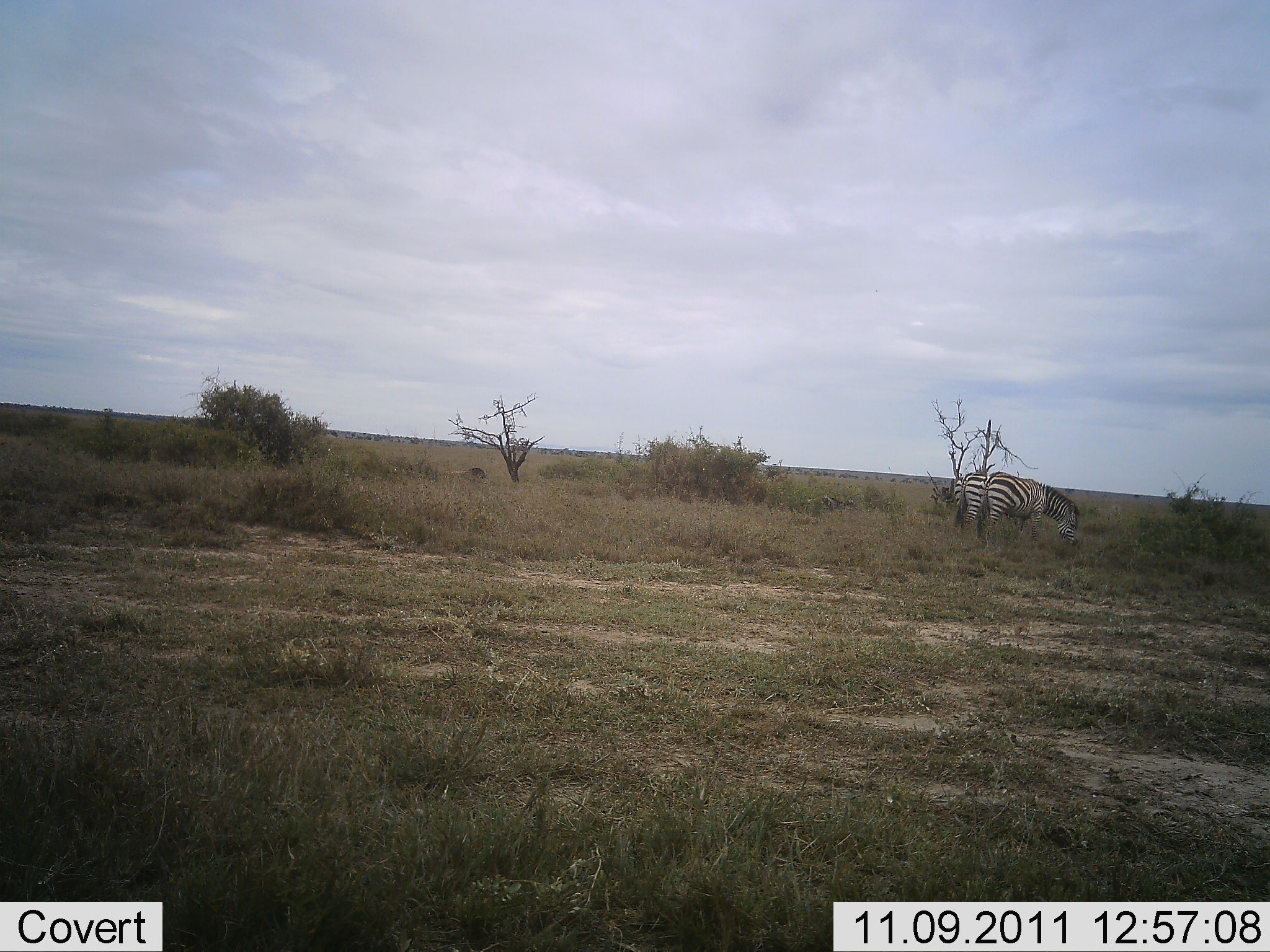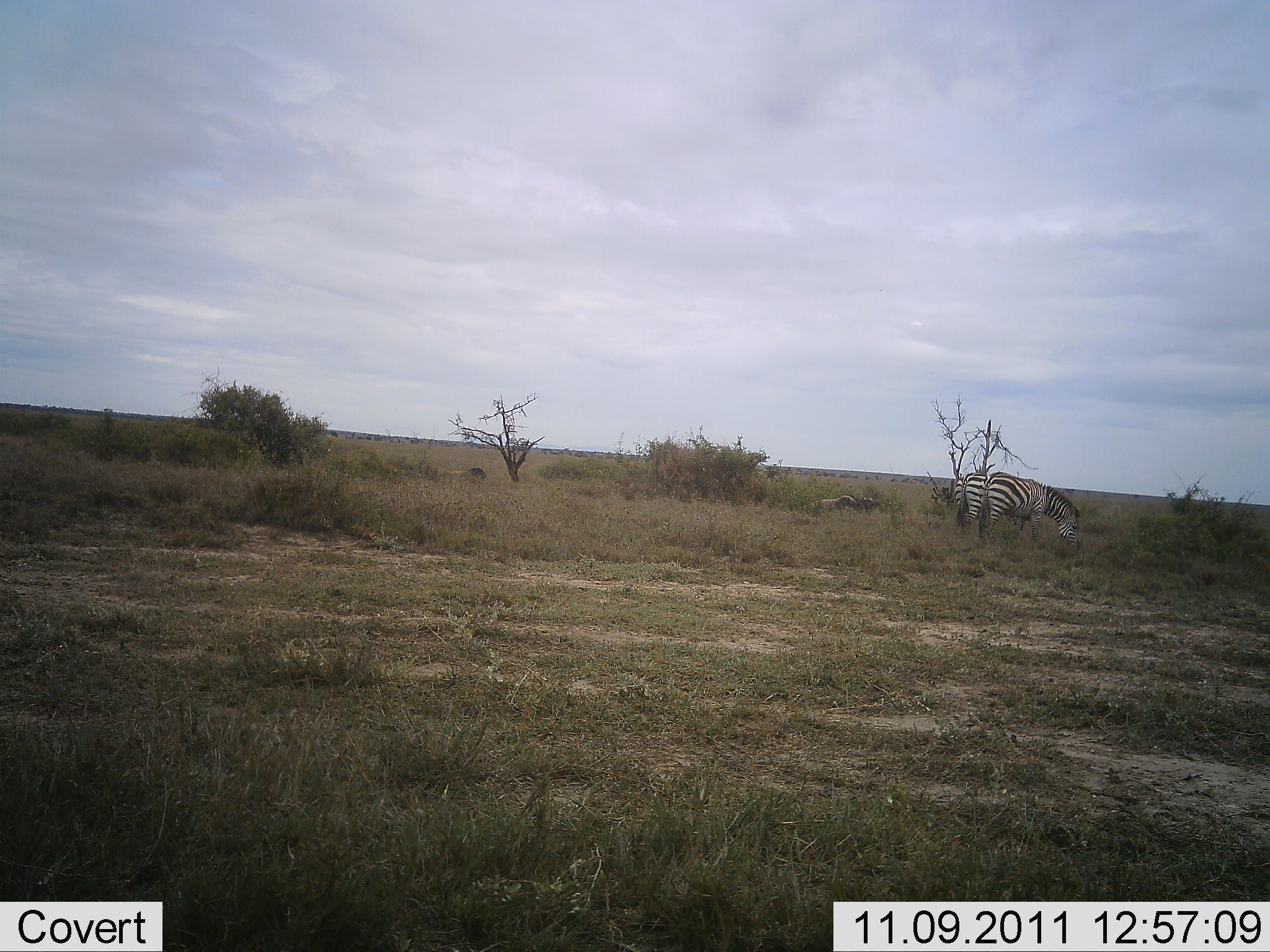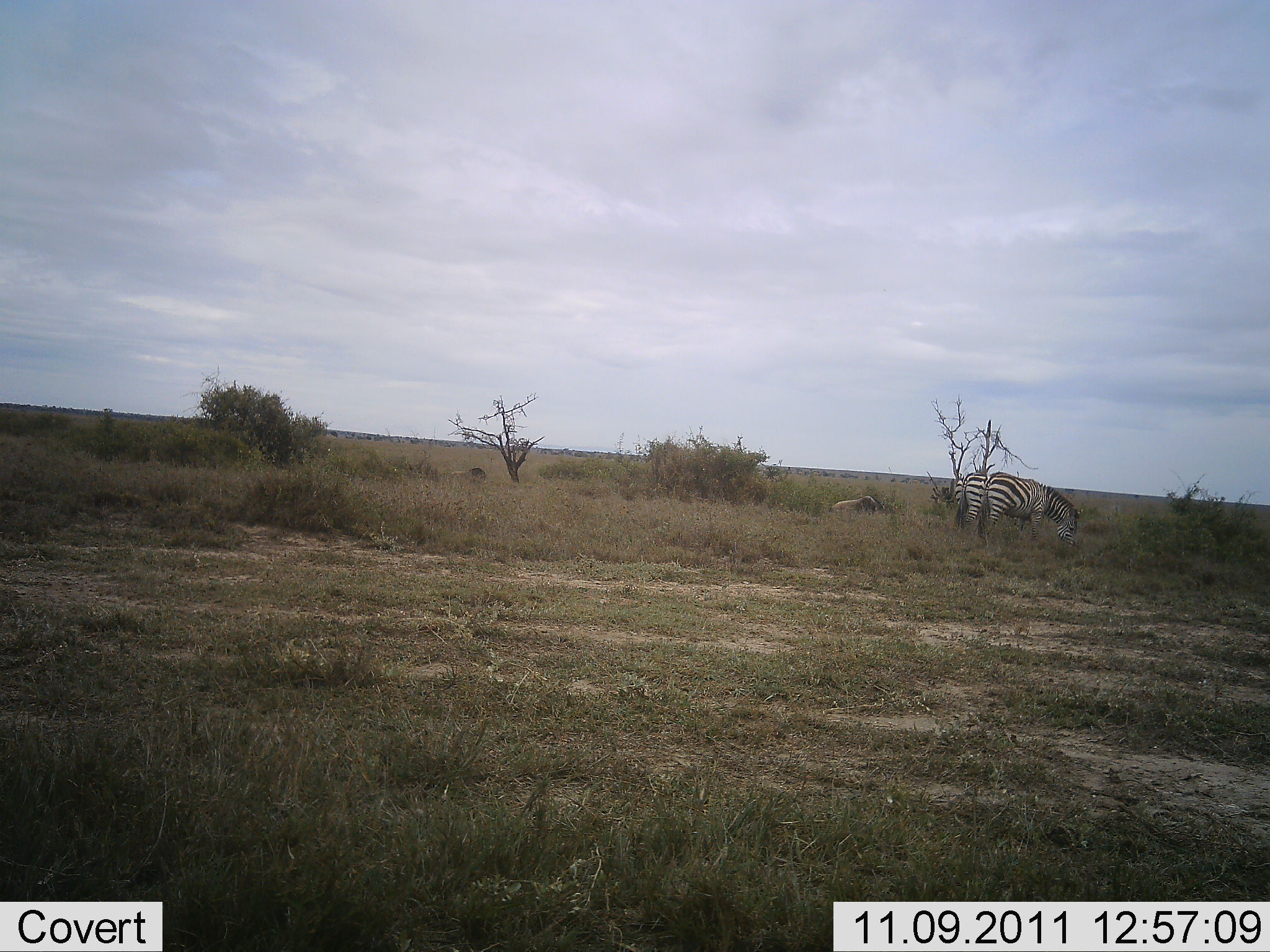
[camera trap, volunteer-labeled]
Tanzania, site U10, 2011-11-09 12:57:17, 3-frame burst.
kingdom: Animalia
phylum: Chordata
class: Mammalia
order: Perissodactyla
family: Equidae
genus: Equus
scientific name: Equus quagga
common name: plains zebra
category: zebra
Zebra (plains zebra) (Equus quagga), count 2. Behavior (volunteer vote fractions): standing 24%, resting 0%, moving 0%, interacting 0%. Young present (vote fraction): 0%. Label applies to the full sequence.